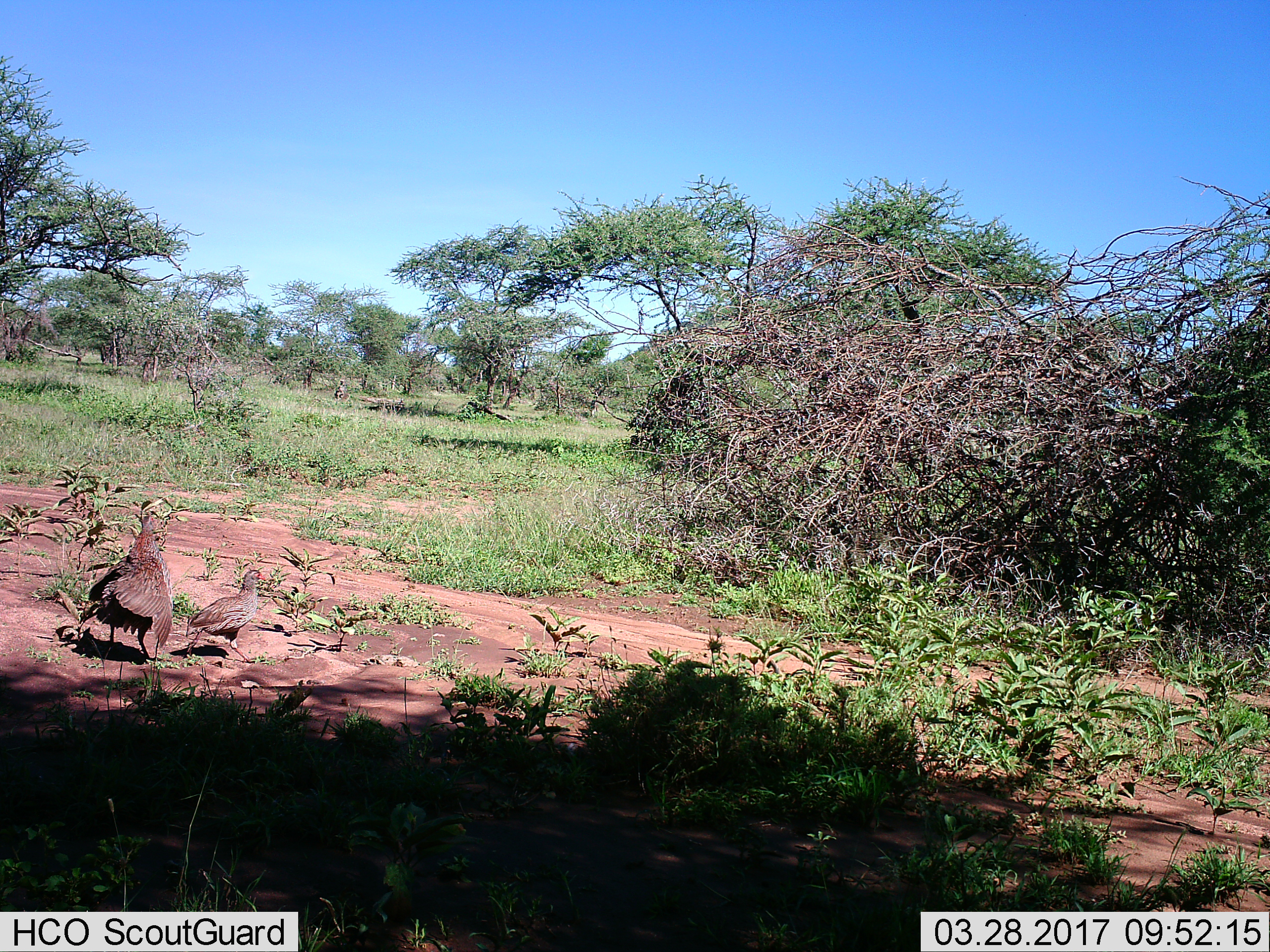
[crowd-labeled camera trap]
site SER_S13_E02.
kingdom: Animalia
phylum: Chordata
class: Aves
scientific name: Aves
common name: bird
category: birdother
Birdother (bird) (Aves), count 2. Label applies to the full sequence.